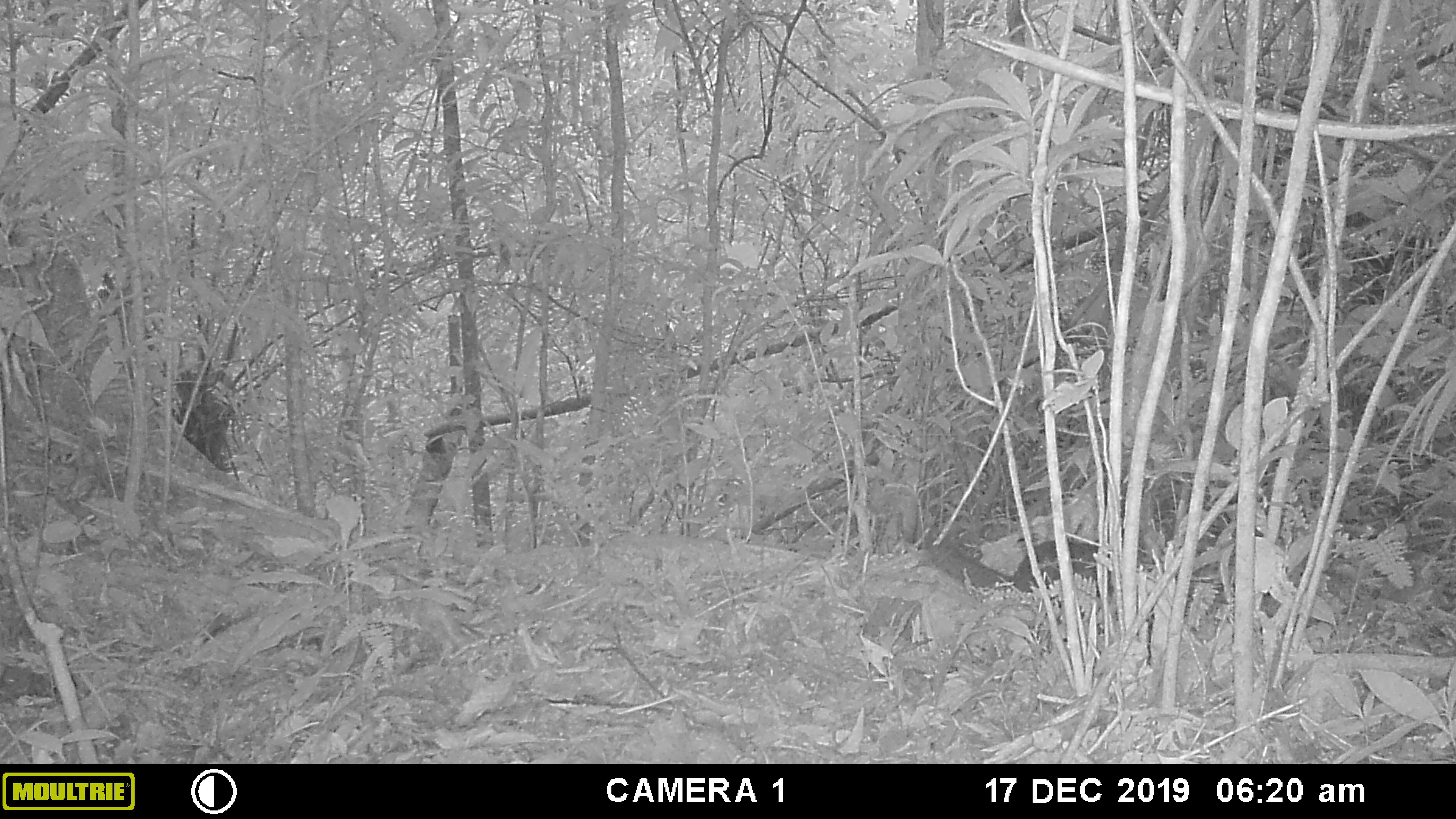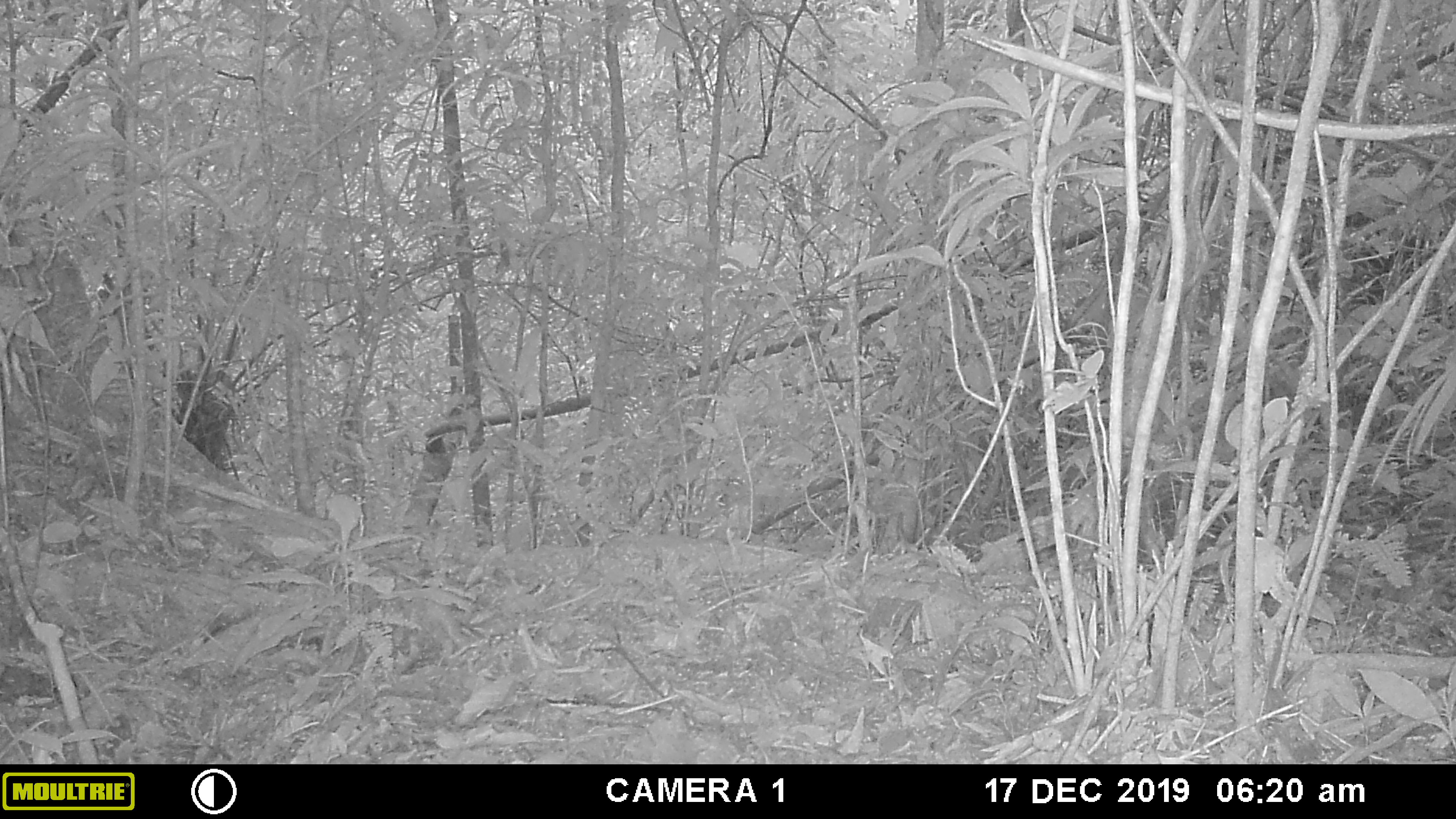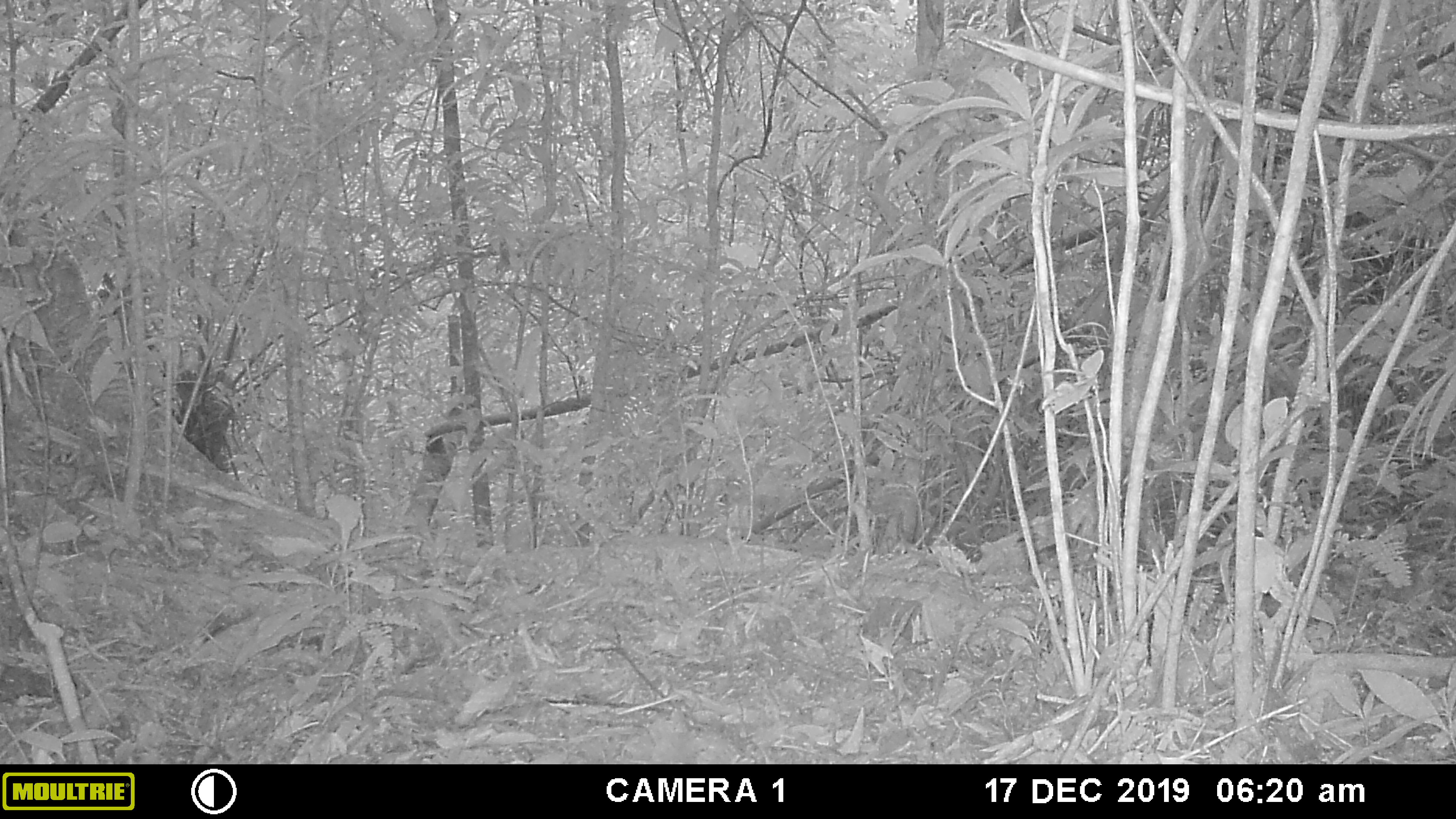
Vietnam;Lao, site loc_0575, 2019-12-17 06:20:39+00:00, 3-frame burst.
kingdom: Animalia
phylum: Chordata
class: Mammalia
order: Rodentia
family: Sciuridae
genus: Dremomys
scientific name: Dremomys rufigenis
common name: red-cheeked squirrel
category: red cheeked squirrel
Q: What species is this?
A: Red cheeked squirrel (red-cheeked squirrel) (Dremomys rufigenis).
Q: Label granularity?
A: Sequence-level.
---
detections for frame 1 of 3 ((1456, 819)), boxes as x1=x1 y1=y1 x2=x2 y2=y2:
red cheeked squirrel: x1=926 y1=537 x2=1111 y2=593